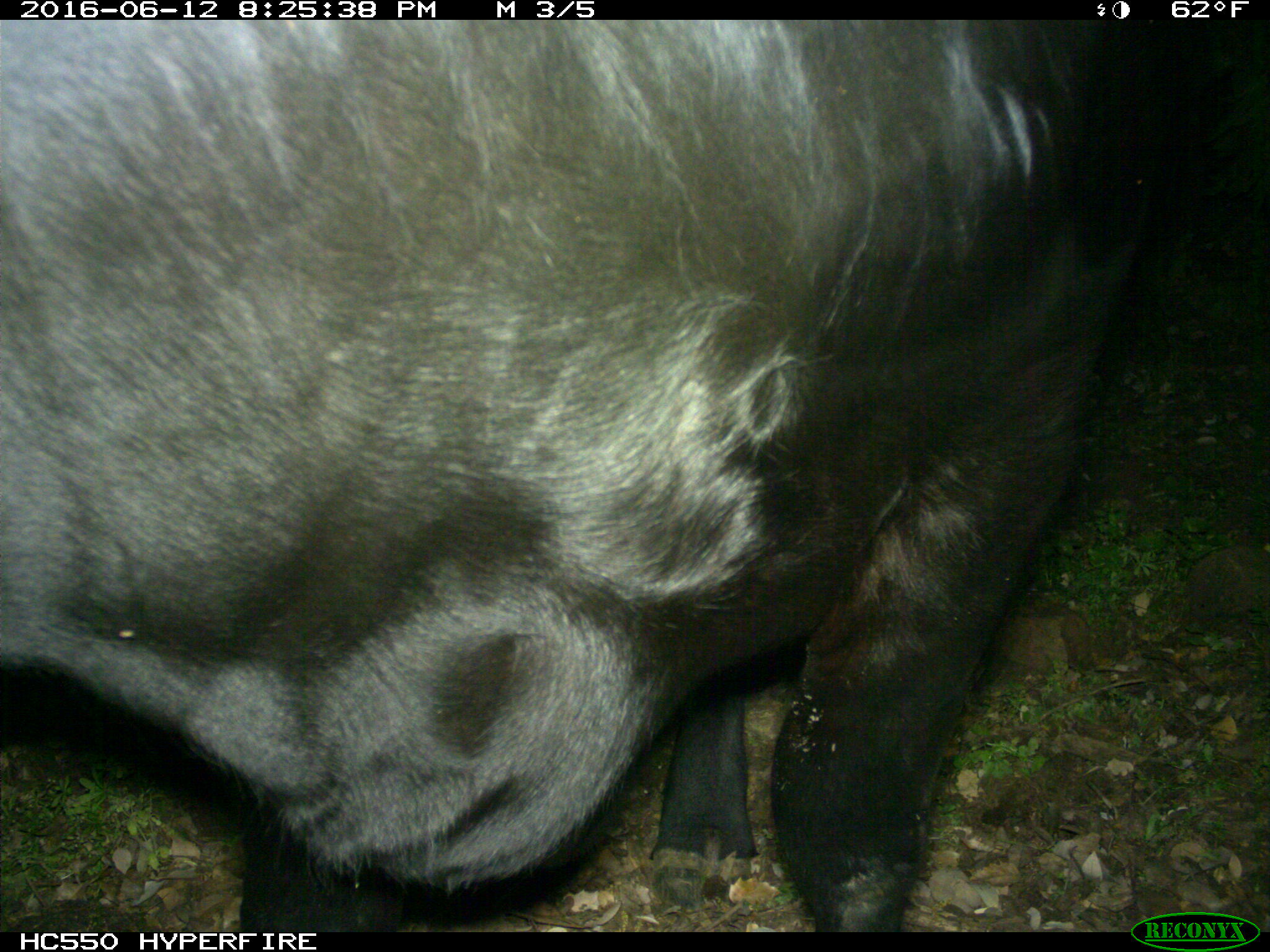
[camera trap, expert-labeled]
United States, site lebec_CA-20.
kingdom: Animalia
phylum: Chordata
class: Mammalia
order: Artiodactyla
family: Bovidae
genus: Bos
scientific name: Bos taurus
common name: domestic cow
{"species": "Bos taurus (domestic cow)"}